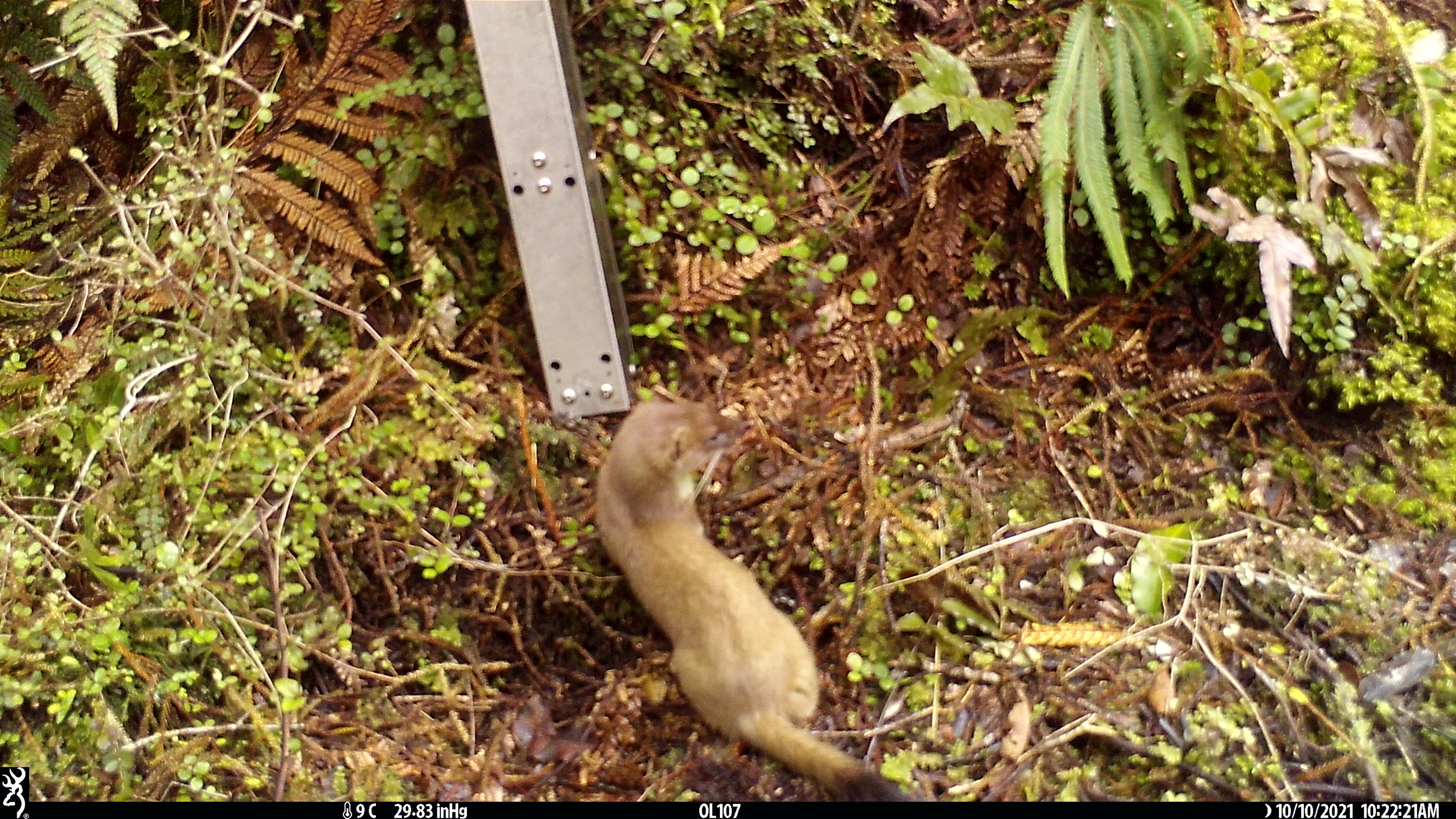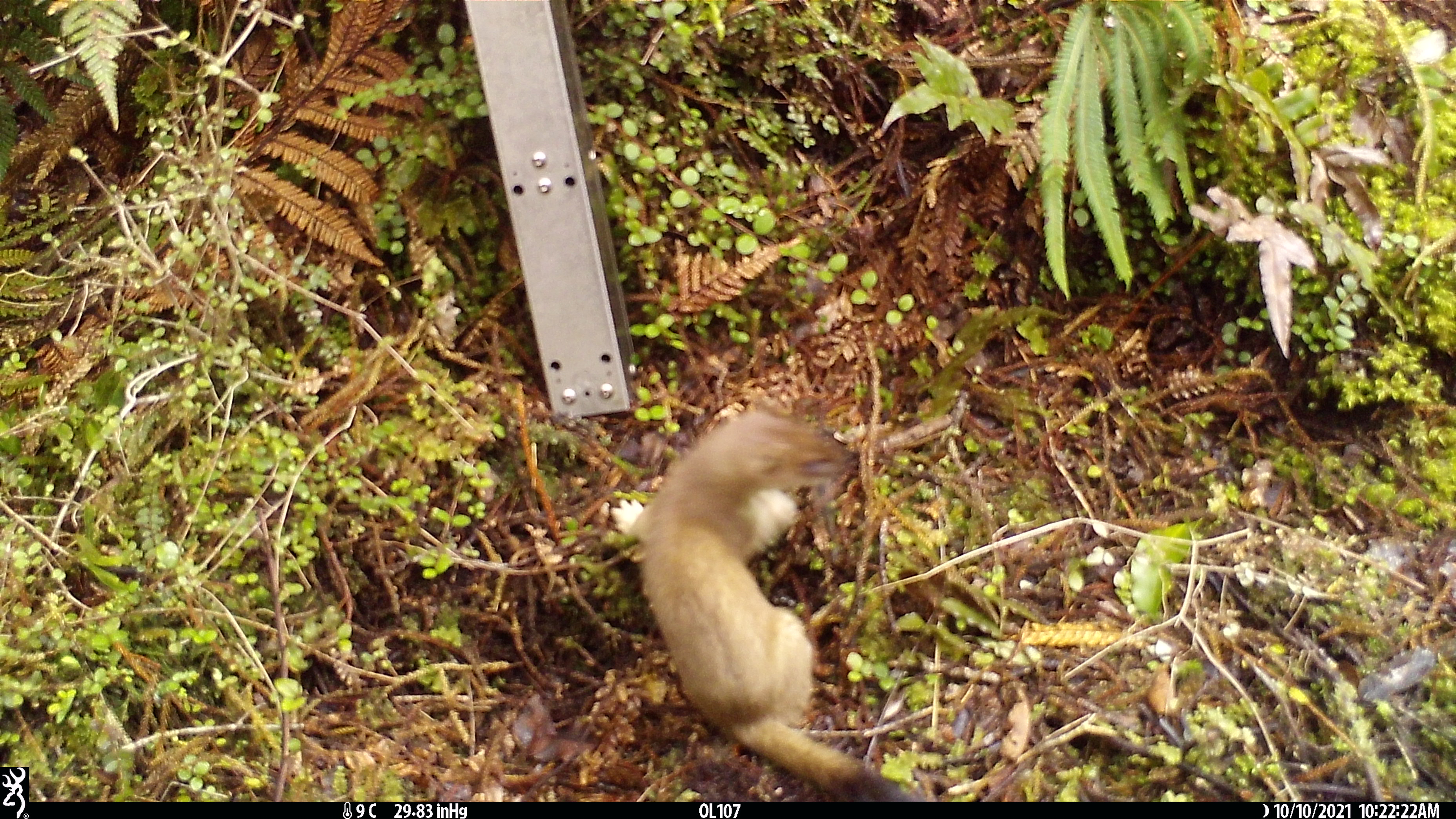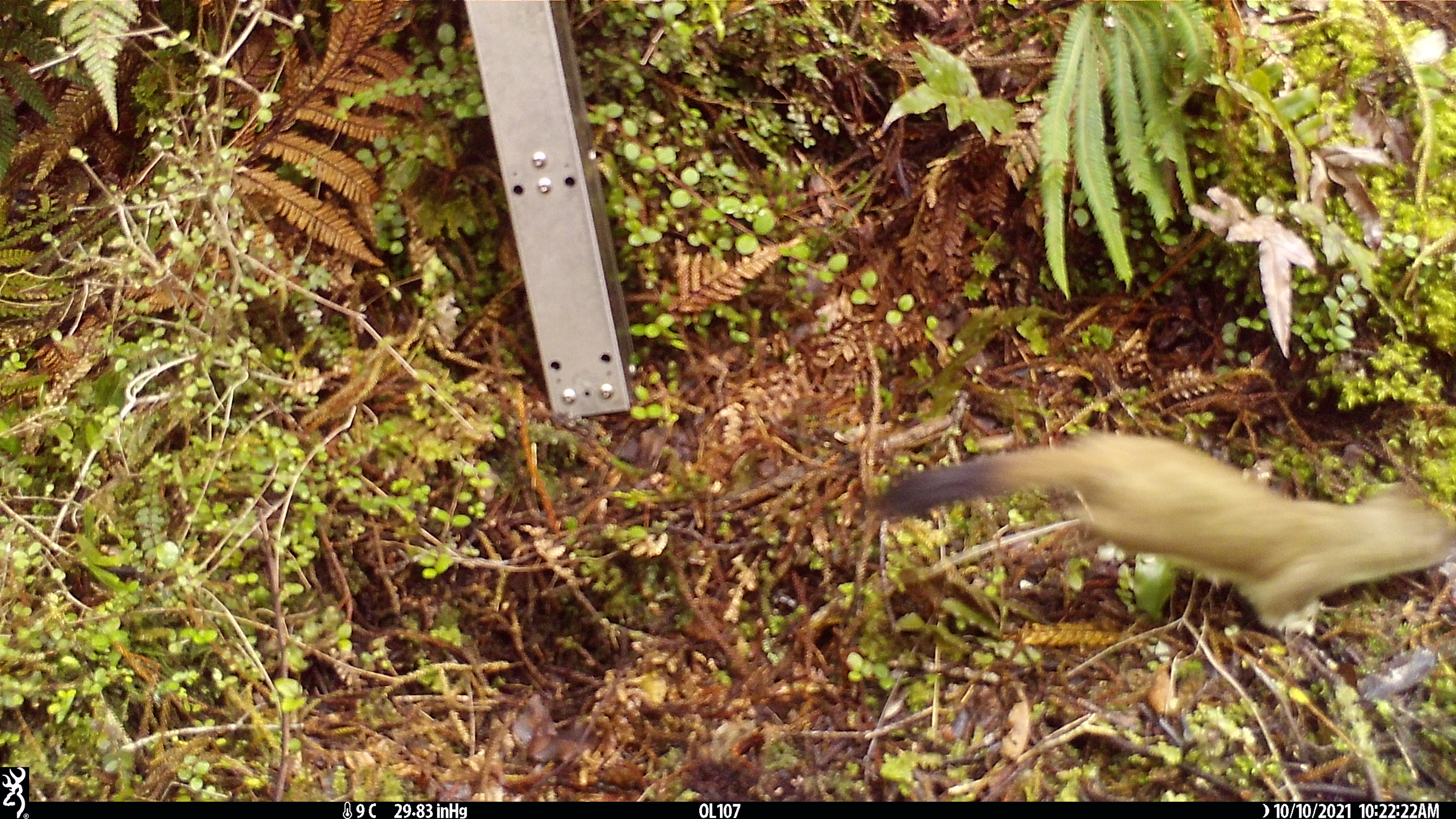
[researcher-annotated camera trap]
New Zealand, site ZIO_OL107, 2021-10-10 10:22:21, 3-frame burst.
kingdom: Animalia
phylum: Chordata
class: Mammalia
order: Carnivora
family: Mustelidae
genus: Mustela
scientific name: Mustela erminea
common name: stoat